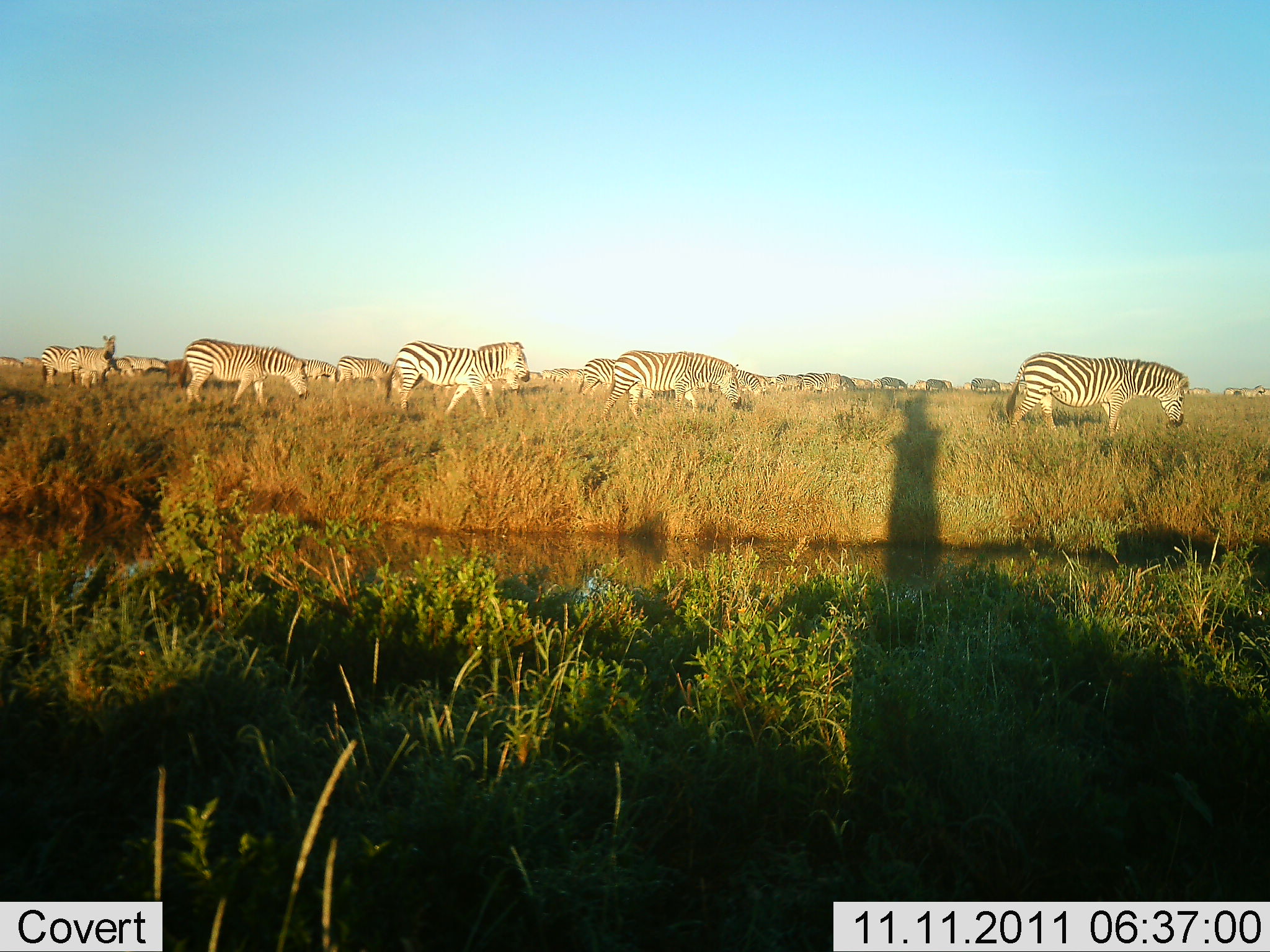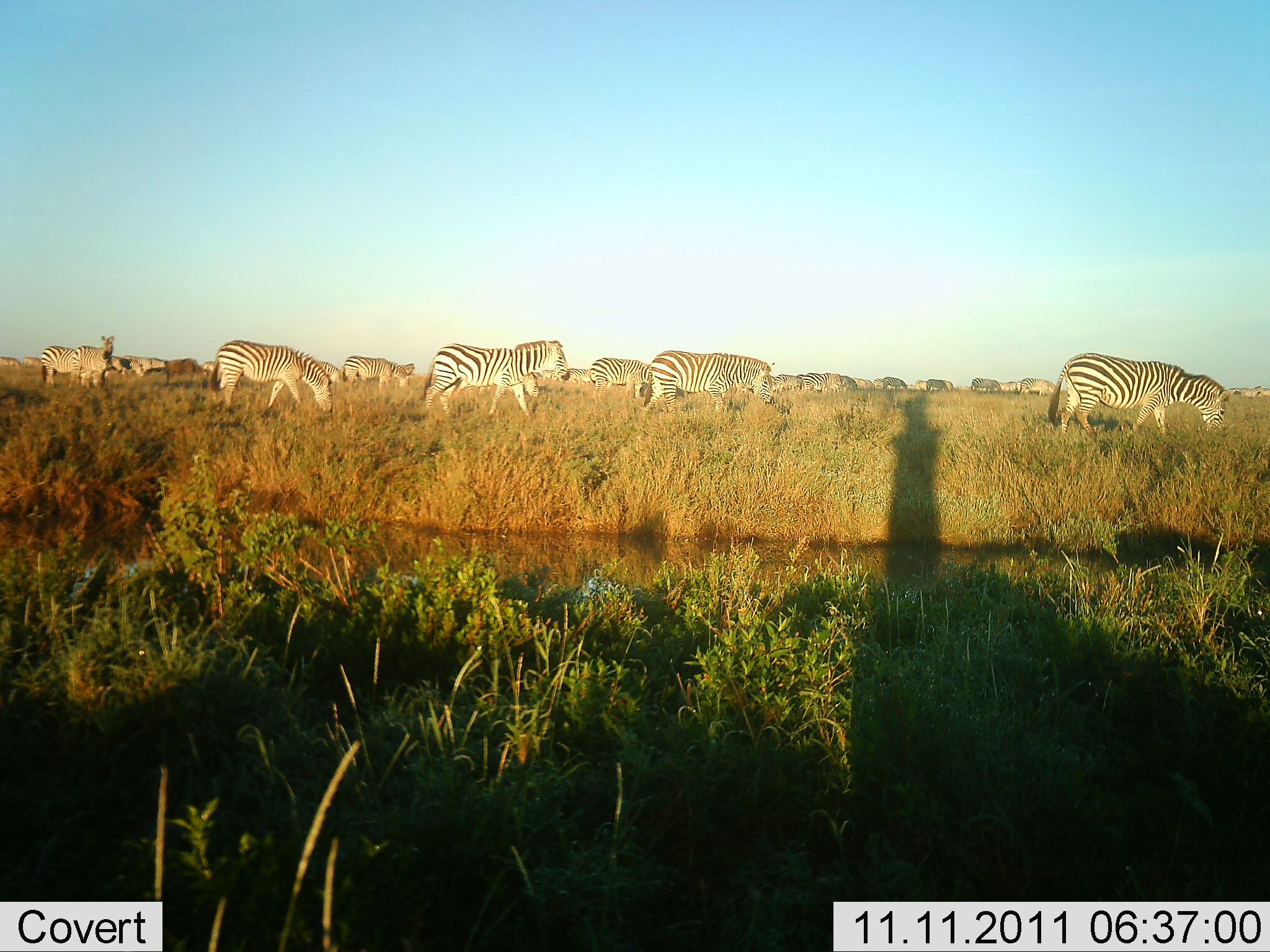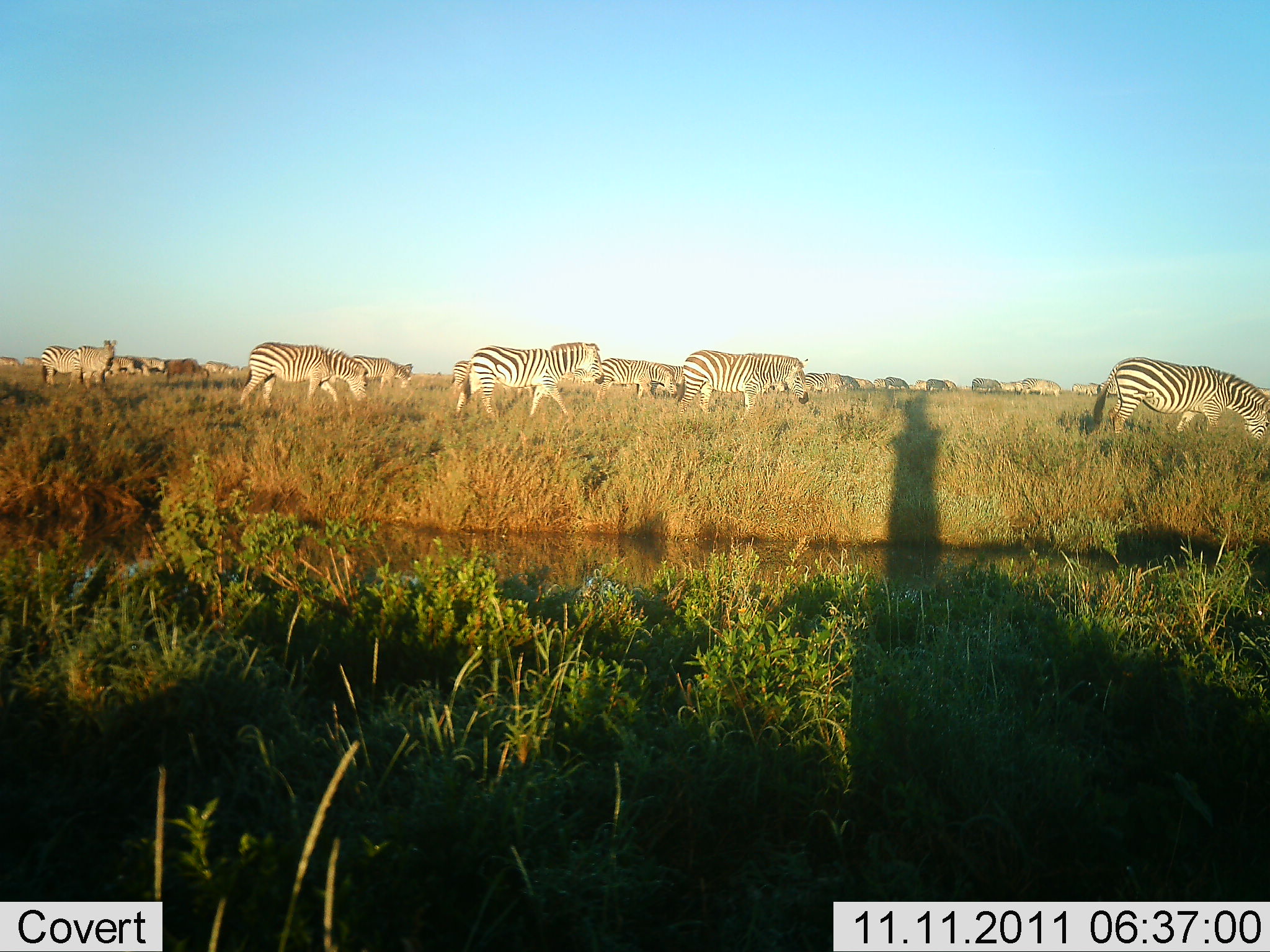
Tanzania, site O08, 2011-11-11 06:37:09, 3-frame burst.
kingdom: Animalia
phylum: Chordata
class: Mammalia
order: Perissodactyla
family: Equidae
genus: Equus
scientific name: Equus quagga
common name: plains zebra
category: zebra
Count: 11-50.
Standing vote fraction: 7%.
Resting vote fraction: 0%.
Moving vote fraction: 93%.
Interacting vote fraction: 0%.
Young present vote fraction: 0%.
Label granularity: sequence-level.